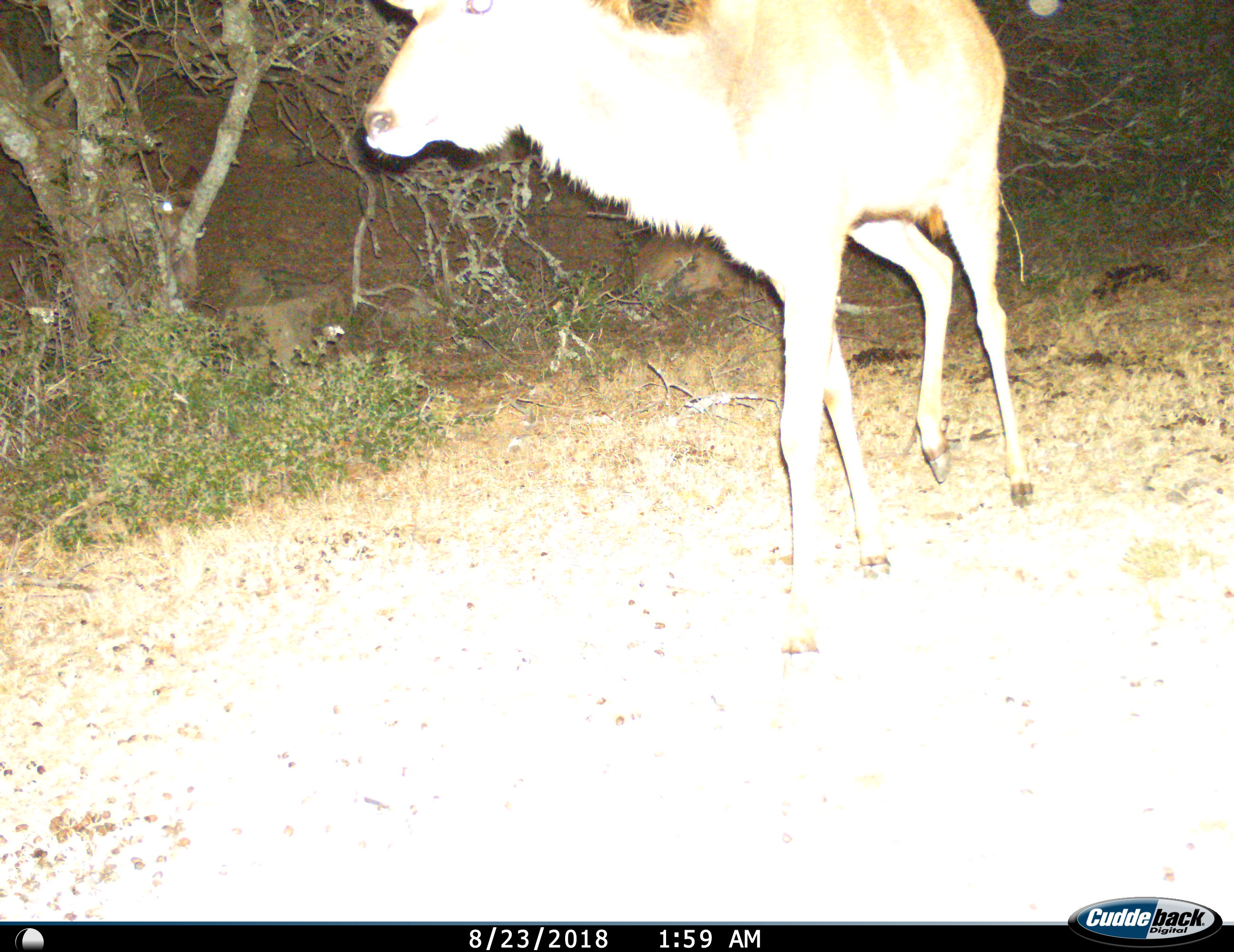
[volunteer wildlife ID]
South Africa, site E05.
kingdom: Animalia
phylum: Chordata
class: Mammalia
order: Artiodactyla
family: Bovidae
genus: Tragelaphus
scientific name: Tragelaphus strepsiceros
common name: greater kudu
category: kudu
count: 1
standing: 0%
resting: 0%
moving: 100%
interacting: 0%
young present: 0%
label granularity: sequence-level